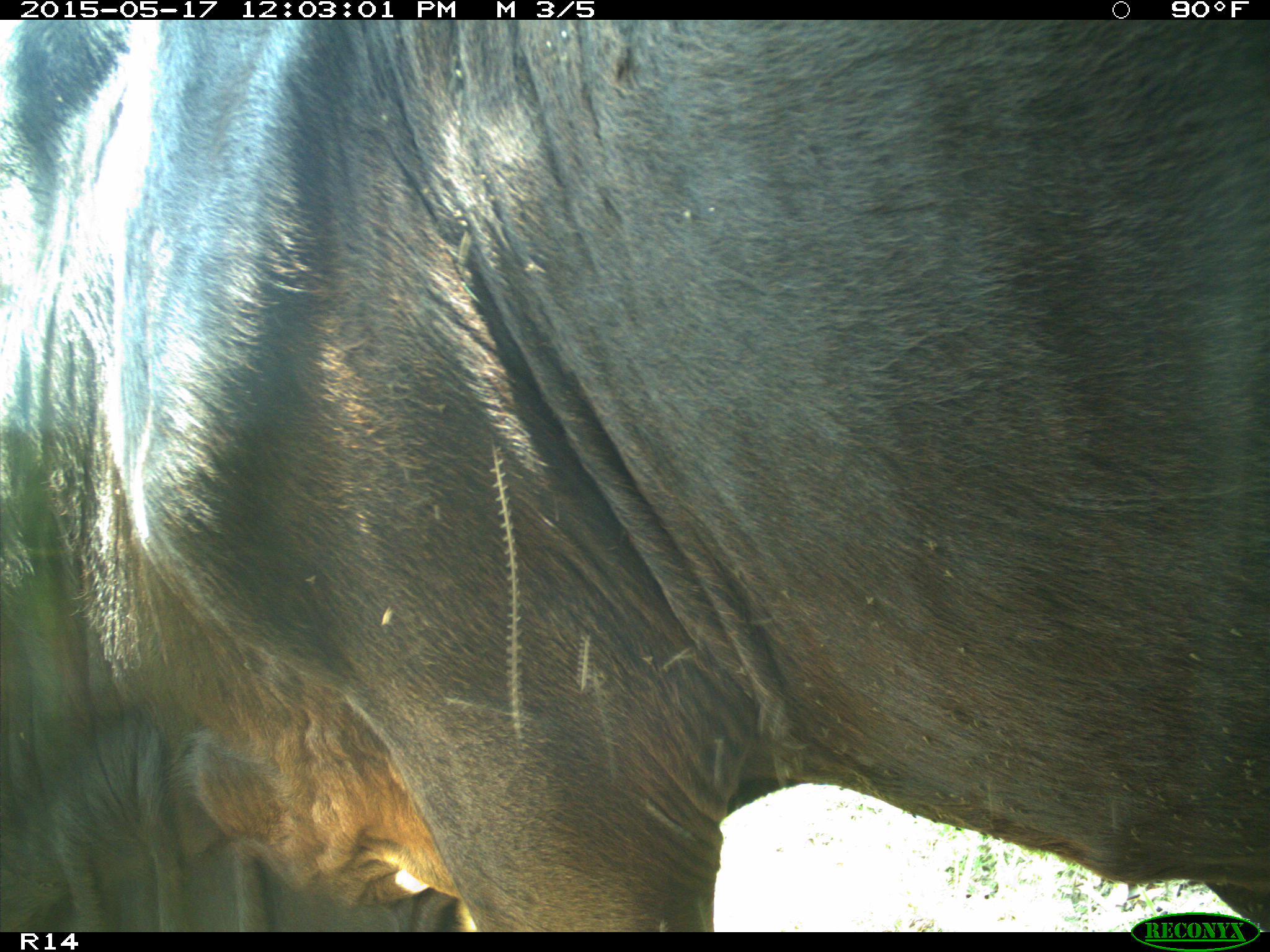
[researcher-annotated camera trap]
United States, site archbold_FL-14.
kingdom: Animalia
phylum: Chordata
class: Mammalia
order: Artiodactyla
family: Bovidae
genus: Bos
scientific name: Bos taurus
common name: domestic cow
Bos taurus (domestic cow).